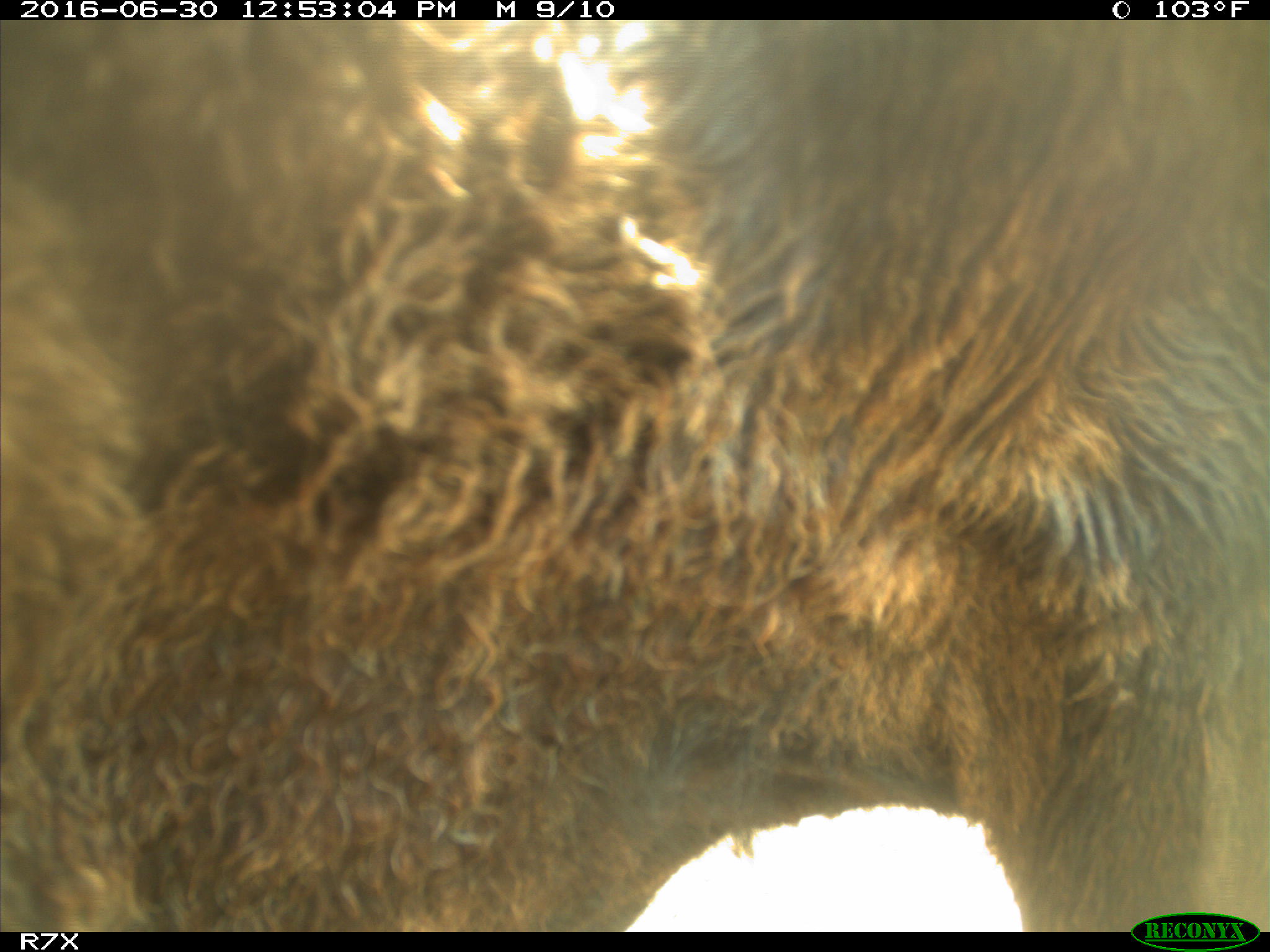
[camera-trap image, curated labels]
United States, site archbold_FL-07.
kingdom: Animalia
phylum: Chordata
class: Mammalia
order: Artiodactyla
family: Bovidae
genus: Bos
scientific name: Bos taurus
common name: domestic cow